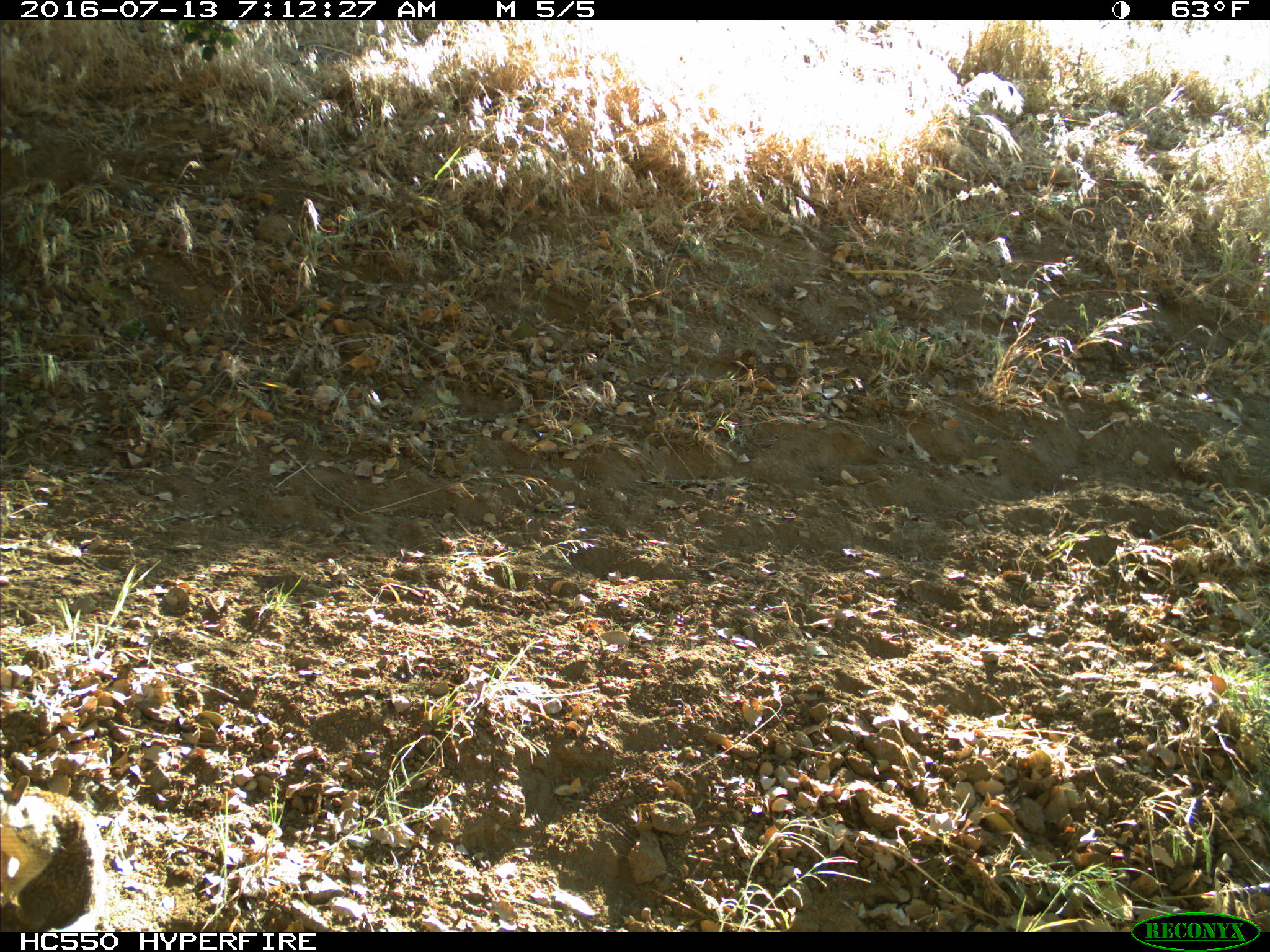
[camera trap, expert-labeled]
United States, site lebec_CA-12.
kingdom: Animalia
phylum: Chordata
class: Mammalia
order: Rodentia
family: Sciuridae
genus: Otospermophilus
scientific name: Otospermophilus beecheyi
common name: california ground squirrel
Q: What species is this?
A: Otospermophilus beecheyi (california ground squirrel).